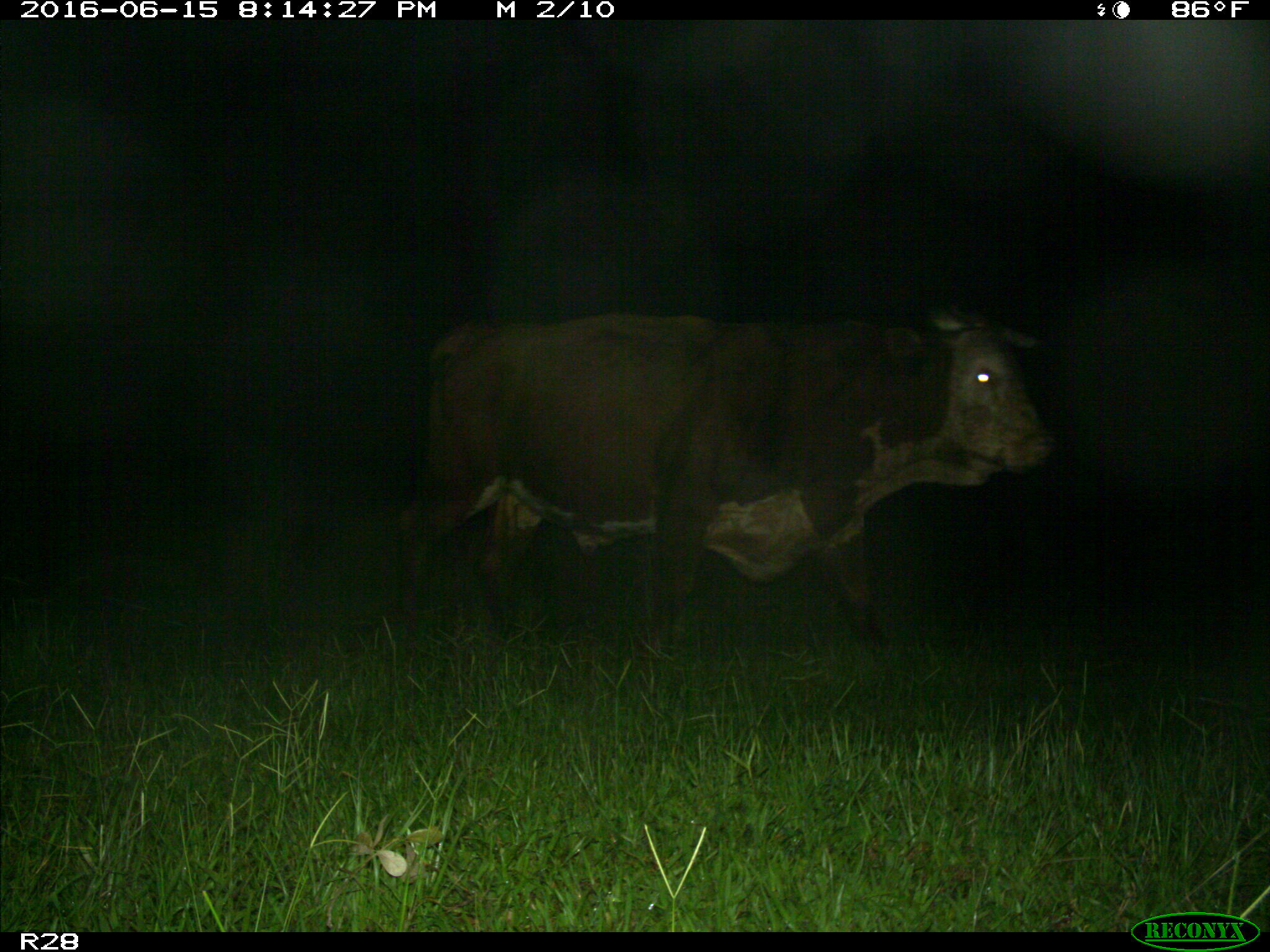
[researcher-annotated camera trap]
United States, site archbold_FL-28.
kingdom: Animalia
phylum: Chordata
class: Mammalia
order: Artiodactyla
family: Bovidae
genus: Bos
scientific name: Bos taurus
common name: domestic cow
Bos taurus (domestic cow).